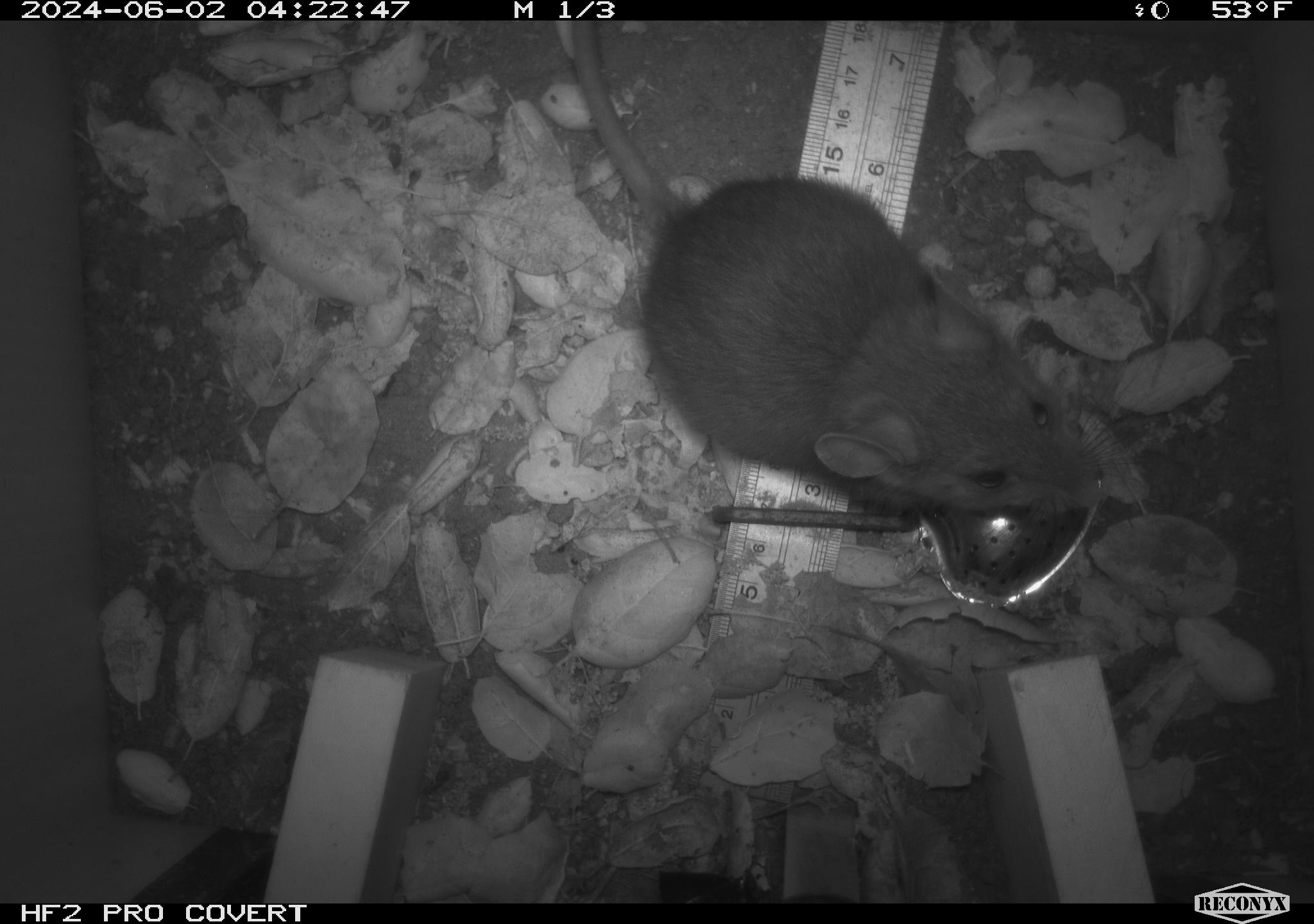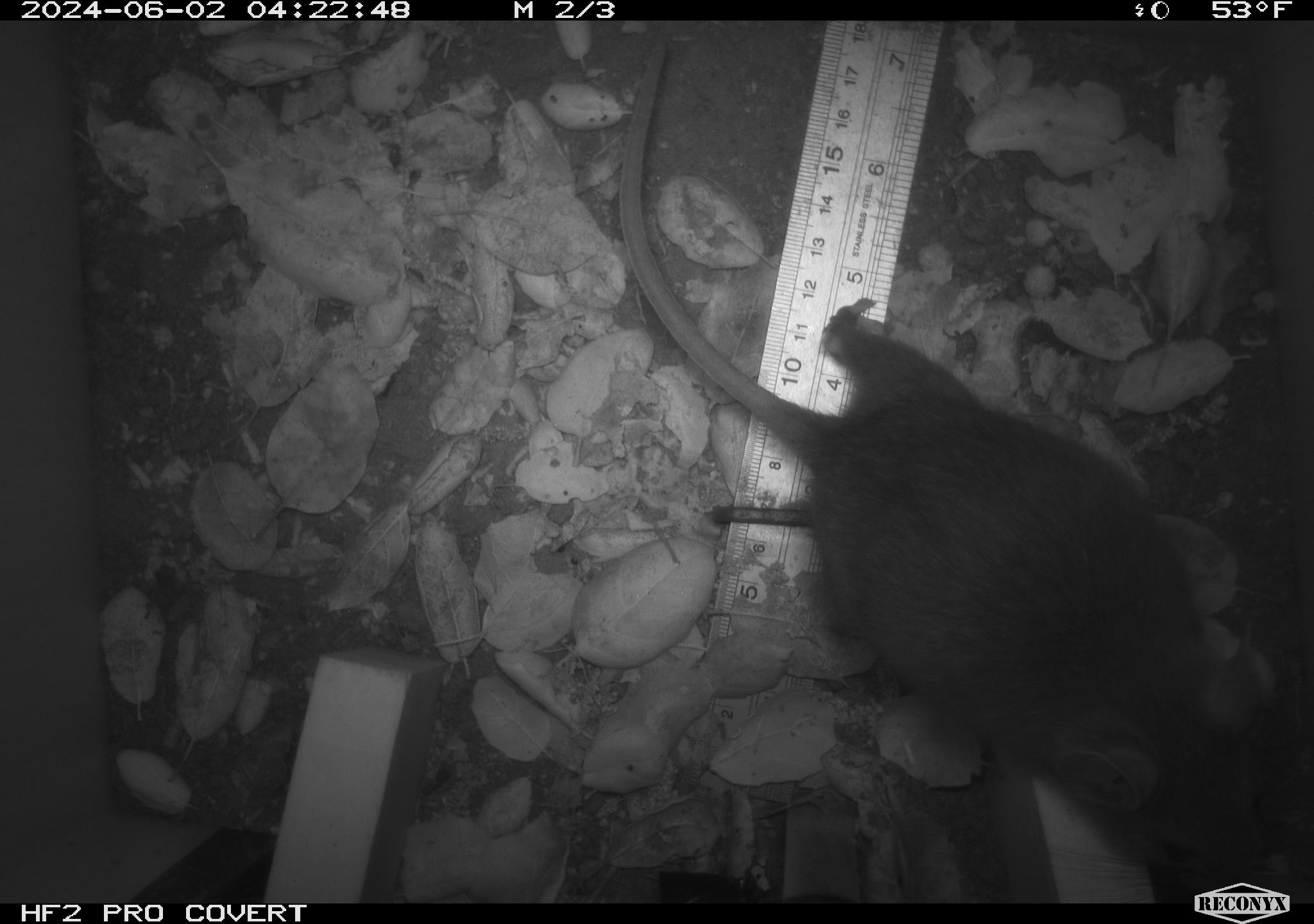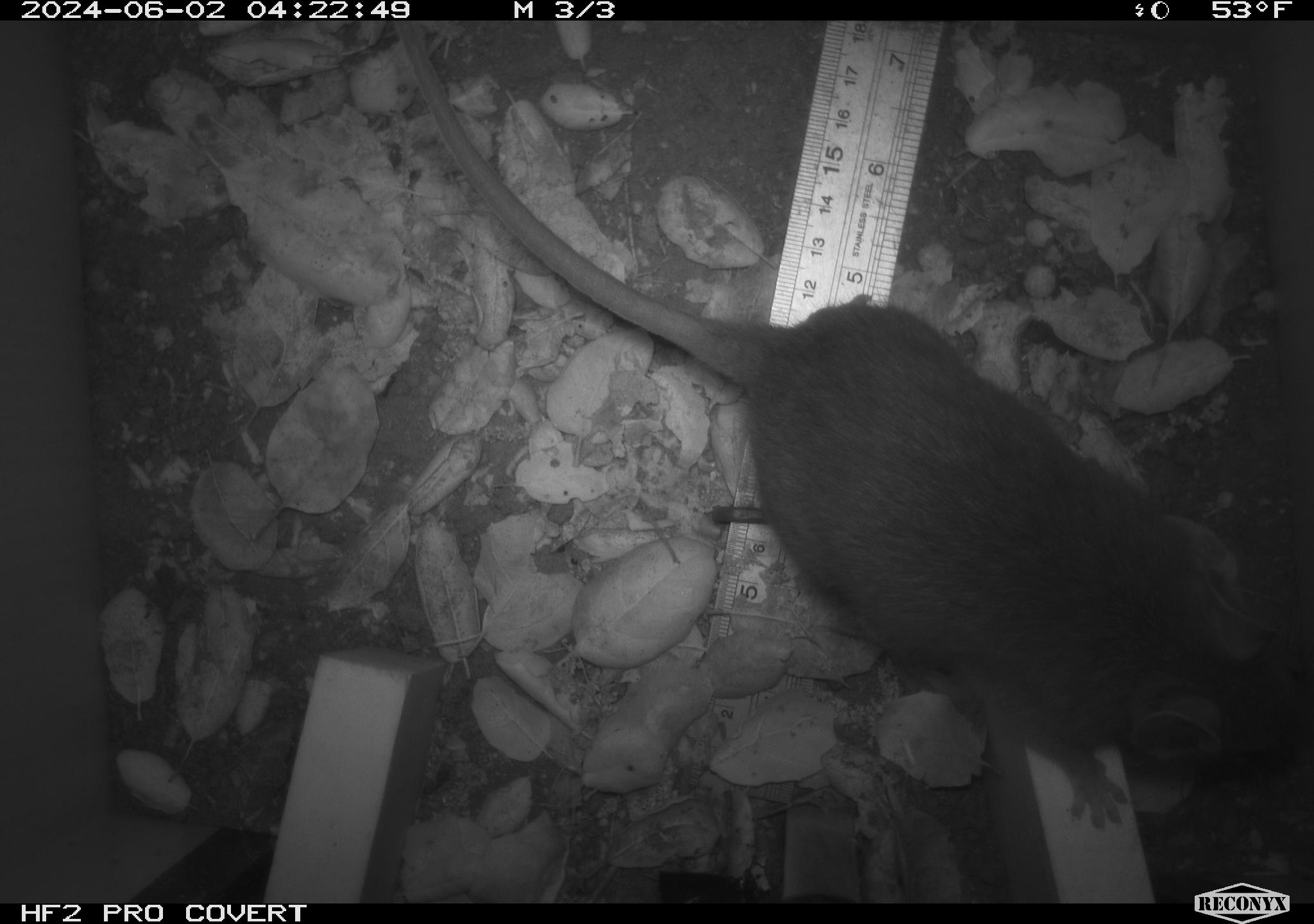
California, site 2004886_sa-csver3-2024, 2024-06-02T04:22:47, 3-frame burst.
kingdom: Animalia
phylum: Chordata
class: Mammalia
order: Rodentia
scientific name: Rodentia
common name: rodent